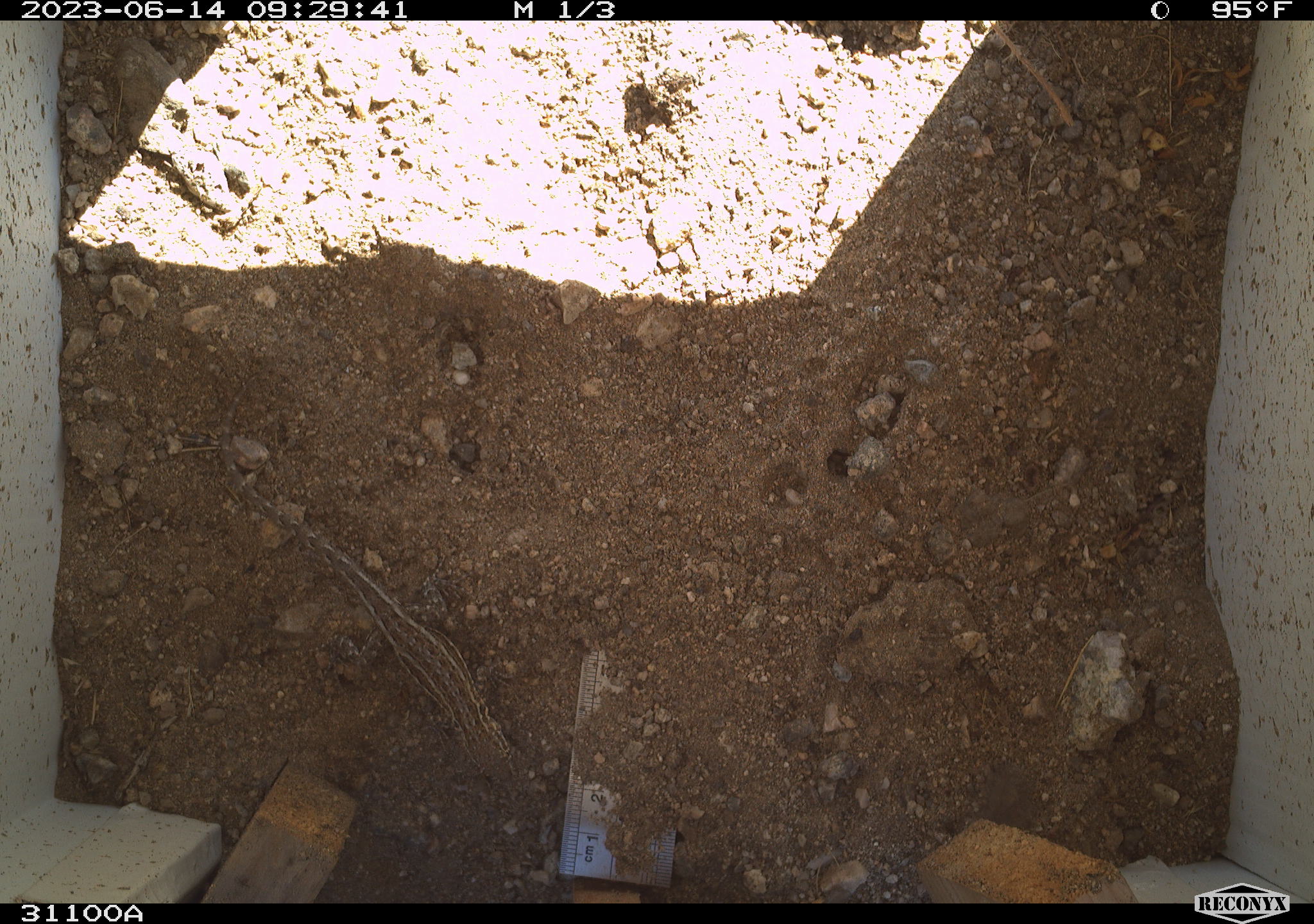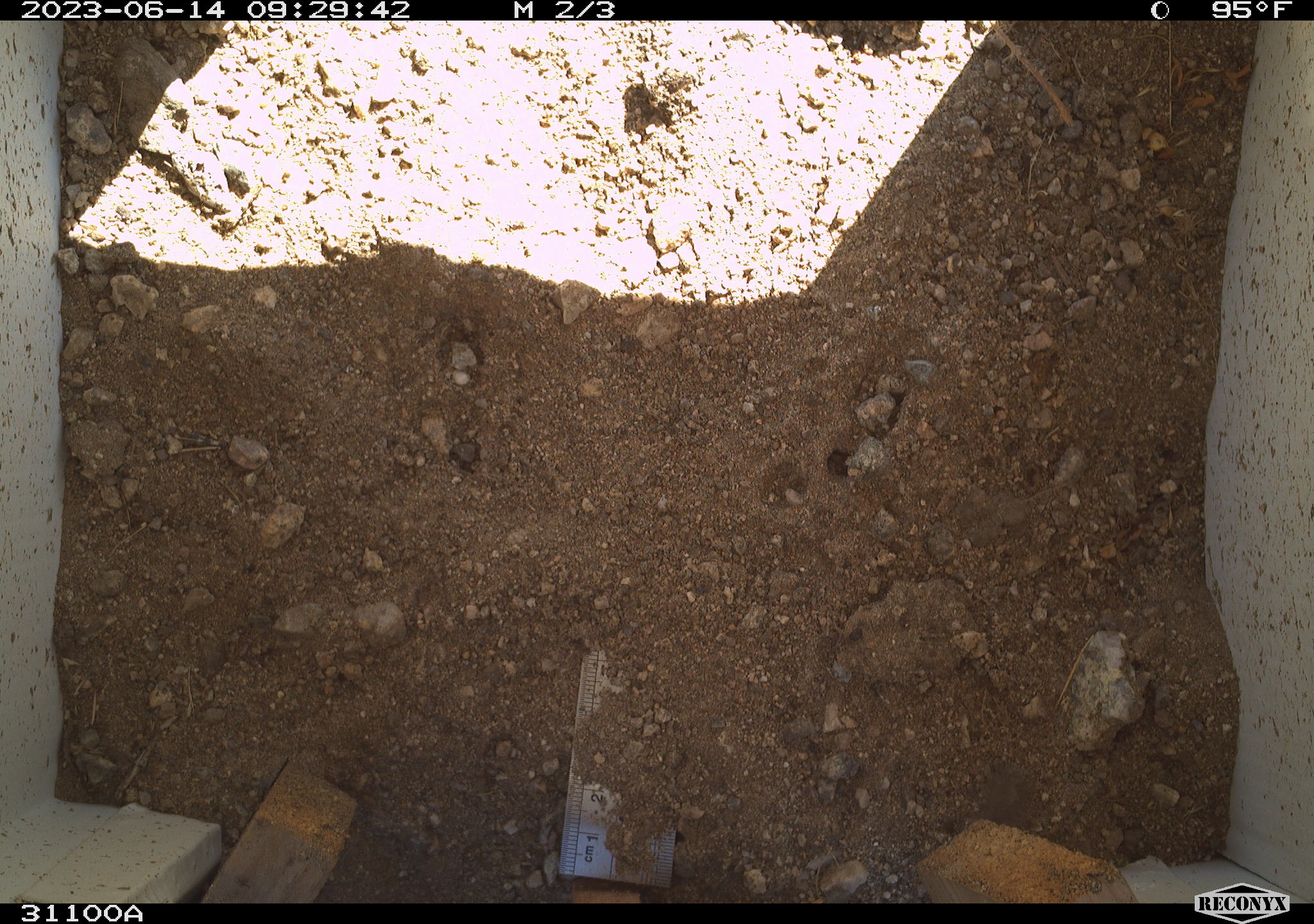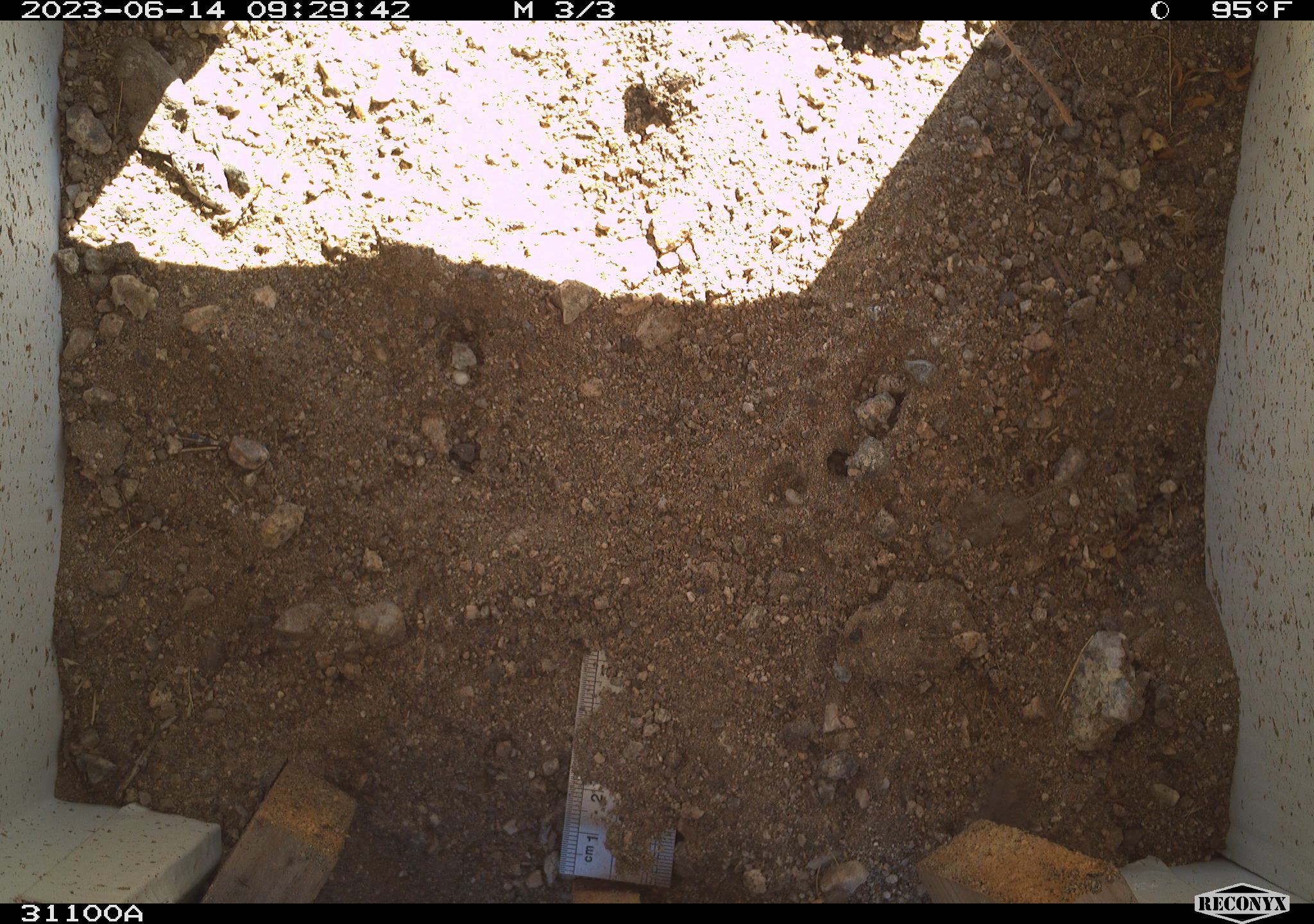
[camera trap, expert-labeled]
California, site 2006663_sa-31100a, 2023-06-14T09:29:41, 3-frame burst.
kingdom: Animalia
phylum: Chordata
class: Reptilia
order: Squamata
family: Phrynosomatidae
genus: Sceloporus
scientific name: Sceloporus graciosus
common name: common sagebrush lizard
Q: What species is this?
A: Common sagebrush lizard (Sceloporus graciosus).